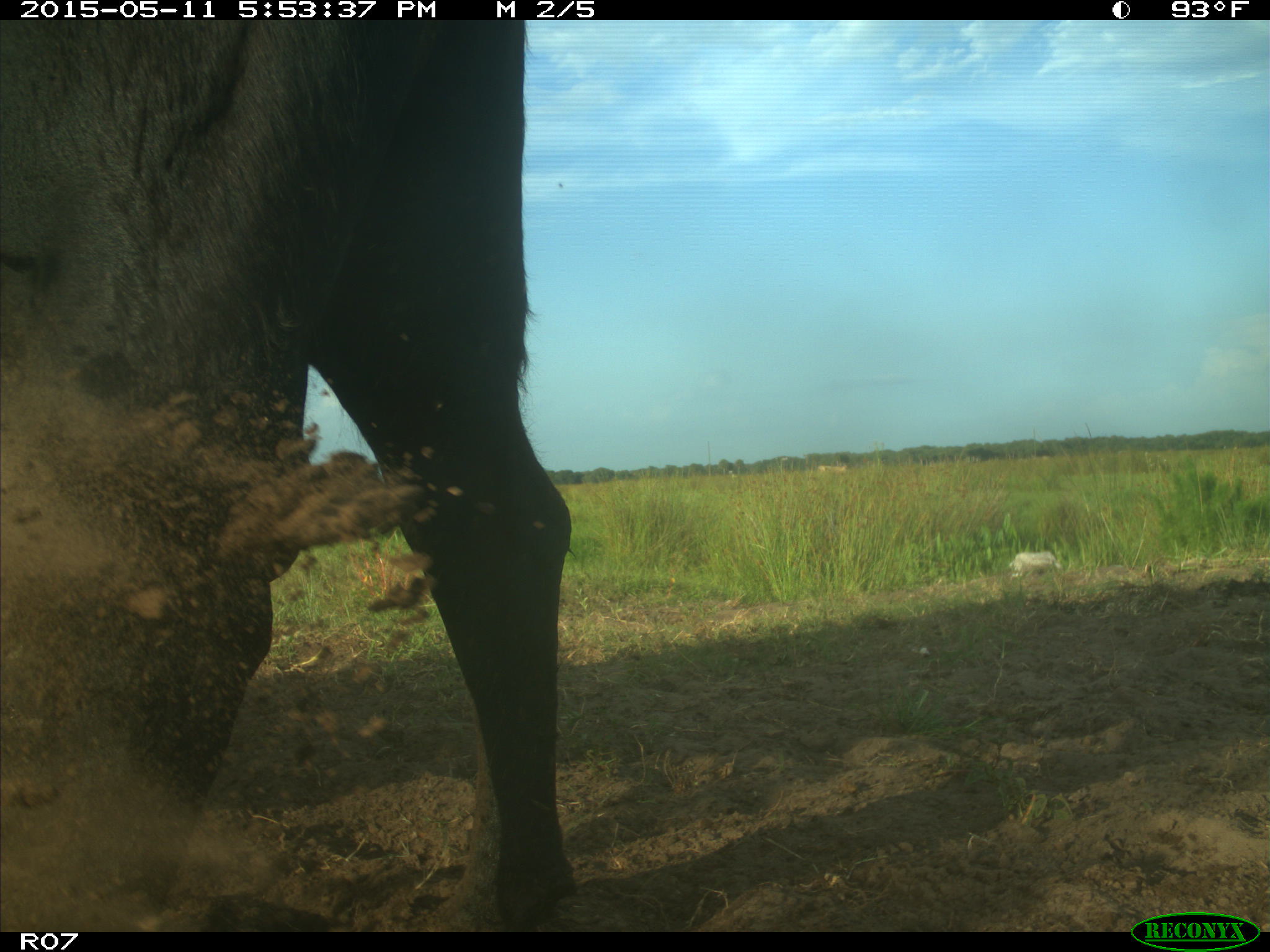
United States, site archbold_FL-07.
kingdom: Animalia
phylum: Chordata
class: Mammalia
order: Artiodactyla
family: Bovidae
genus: Bos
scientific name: Bos taurus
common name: domestic cow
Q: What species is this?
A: Bos taurus (domestic cow).